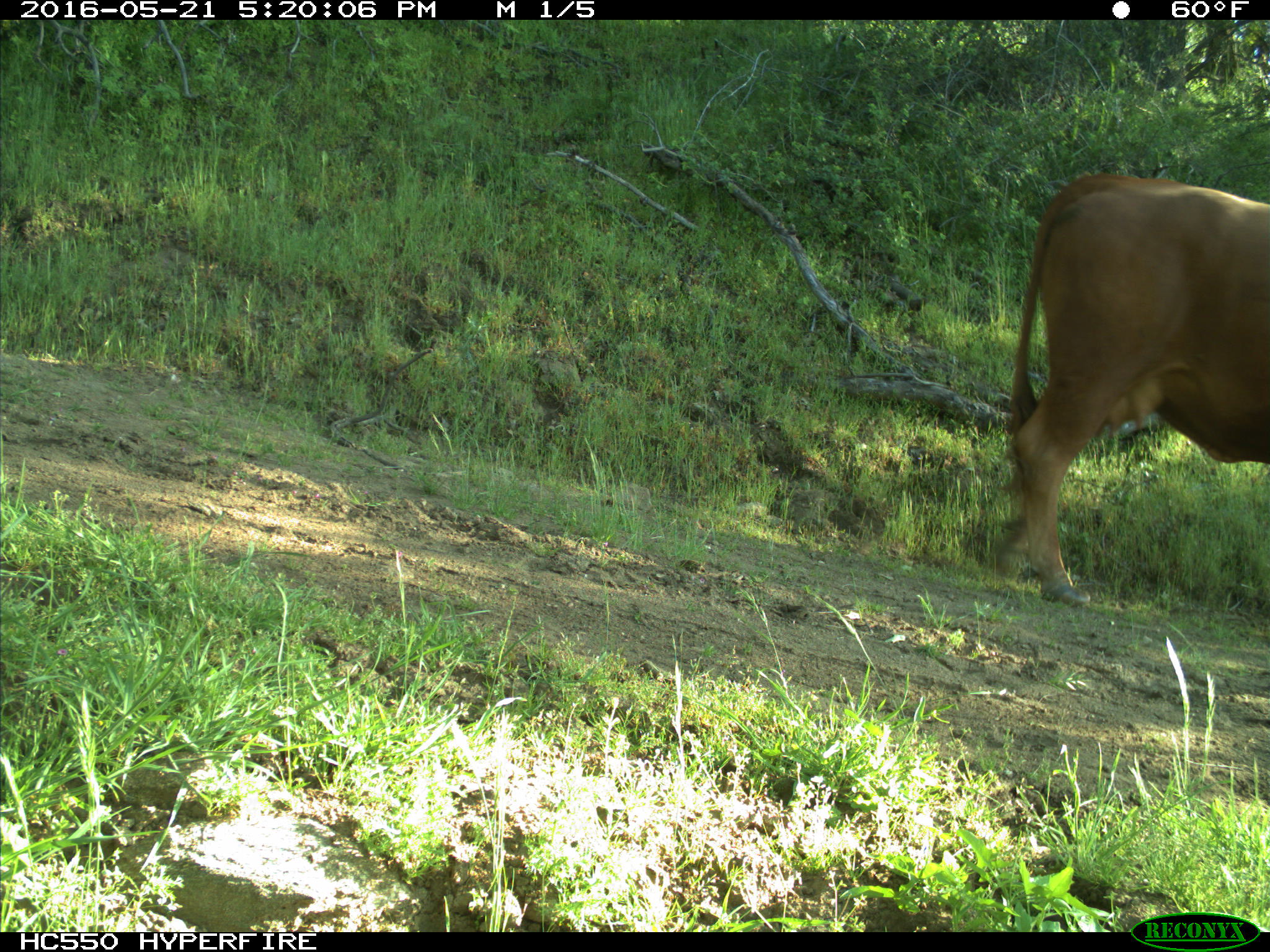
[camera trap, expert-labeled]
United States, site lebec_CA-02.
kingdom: Animalia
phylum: Chordata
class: Mammalia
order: Artiodactyla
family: Bovidae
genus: Bos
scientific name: Bos taurus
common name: domestic cow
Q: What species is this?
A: Bos taurus (domestic cow).